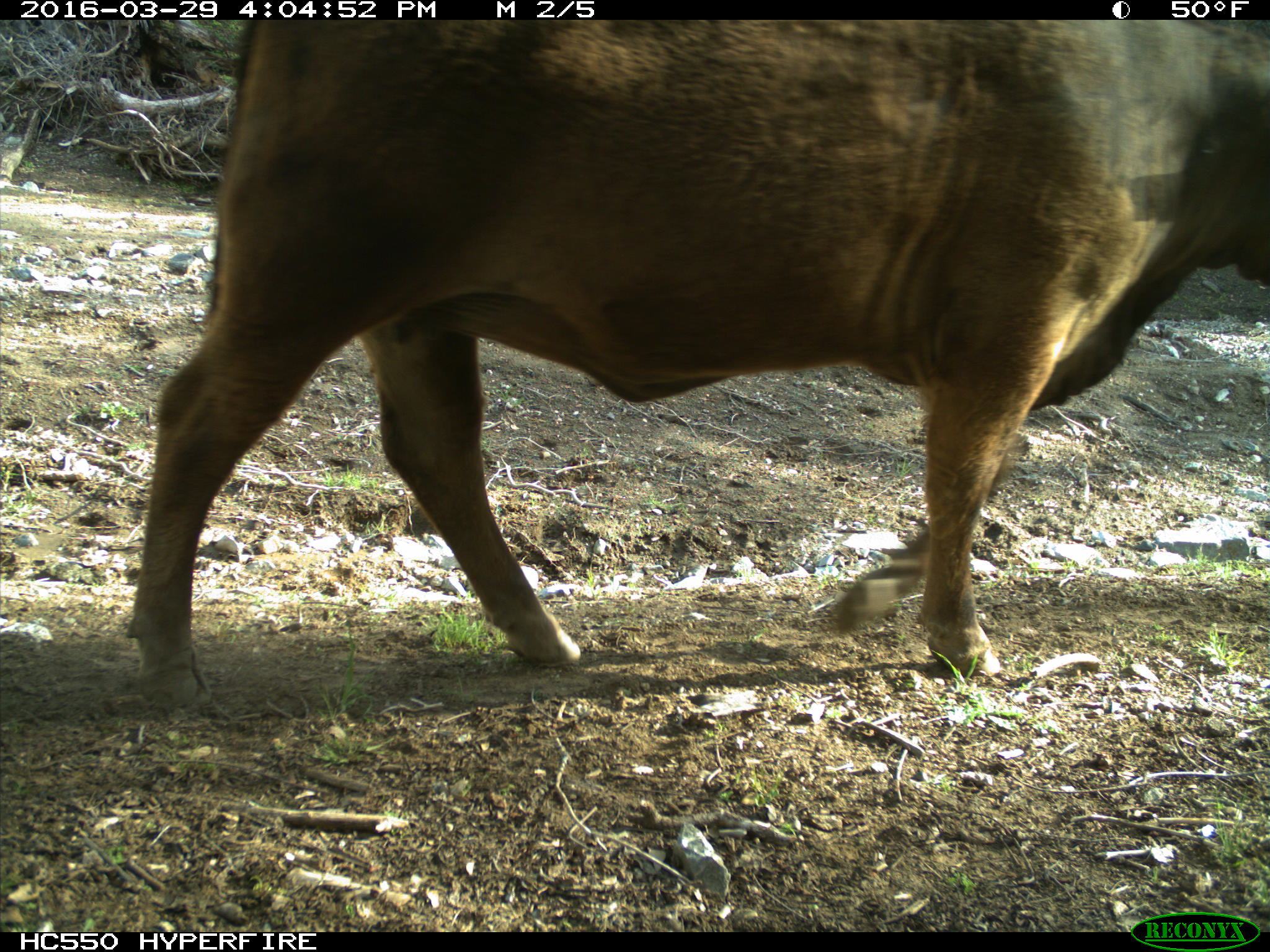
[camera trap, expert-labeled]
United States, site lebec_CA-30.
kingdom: Animalia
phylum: Chordata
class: Mammalia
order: Artiodactyla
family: Bovidae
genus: Bos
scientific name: Bos taurus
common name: domestic cow